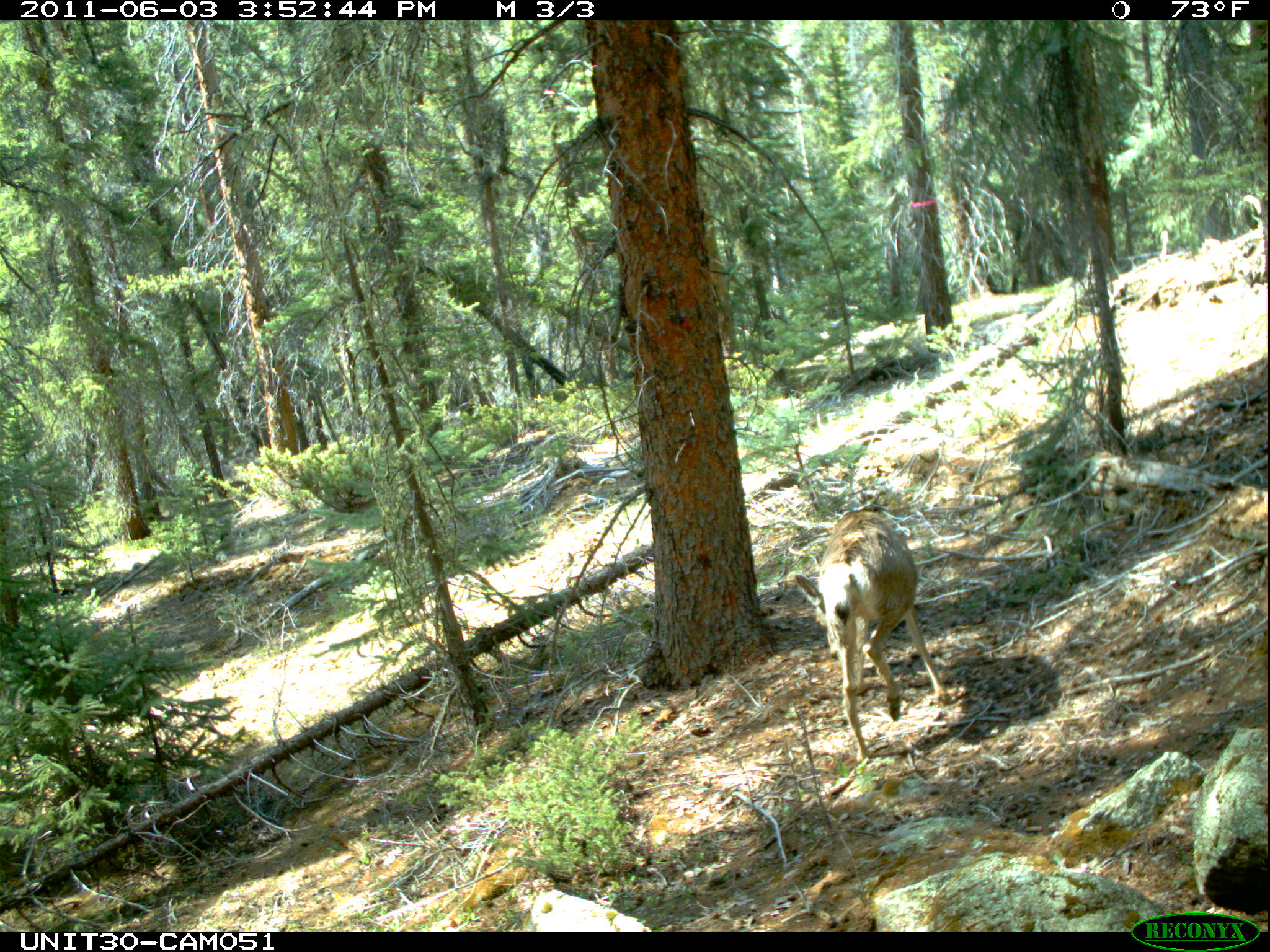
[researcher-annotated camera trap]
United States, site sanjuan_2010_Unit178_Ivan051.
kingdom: Animalia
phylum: Chordata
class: Mammalia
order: Artiodactyla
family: Cervidae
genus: Odocoileus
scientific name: Odocoileus hemionus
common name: mule deer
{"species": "Odocoileus hemionus (mule deer)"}